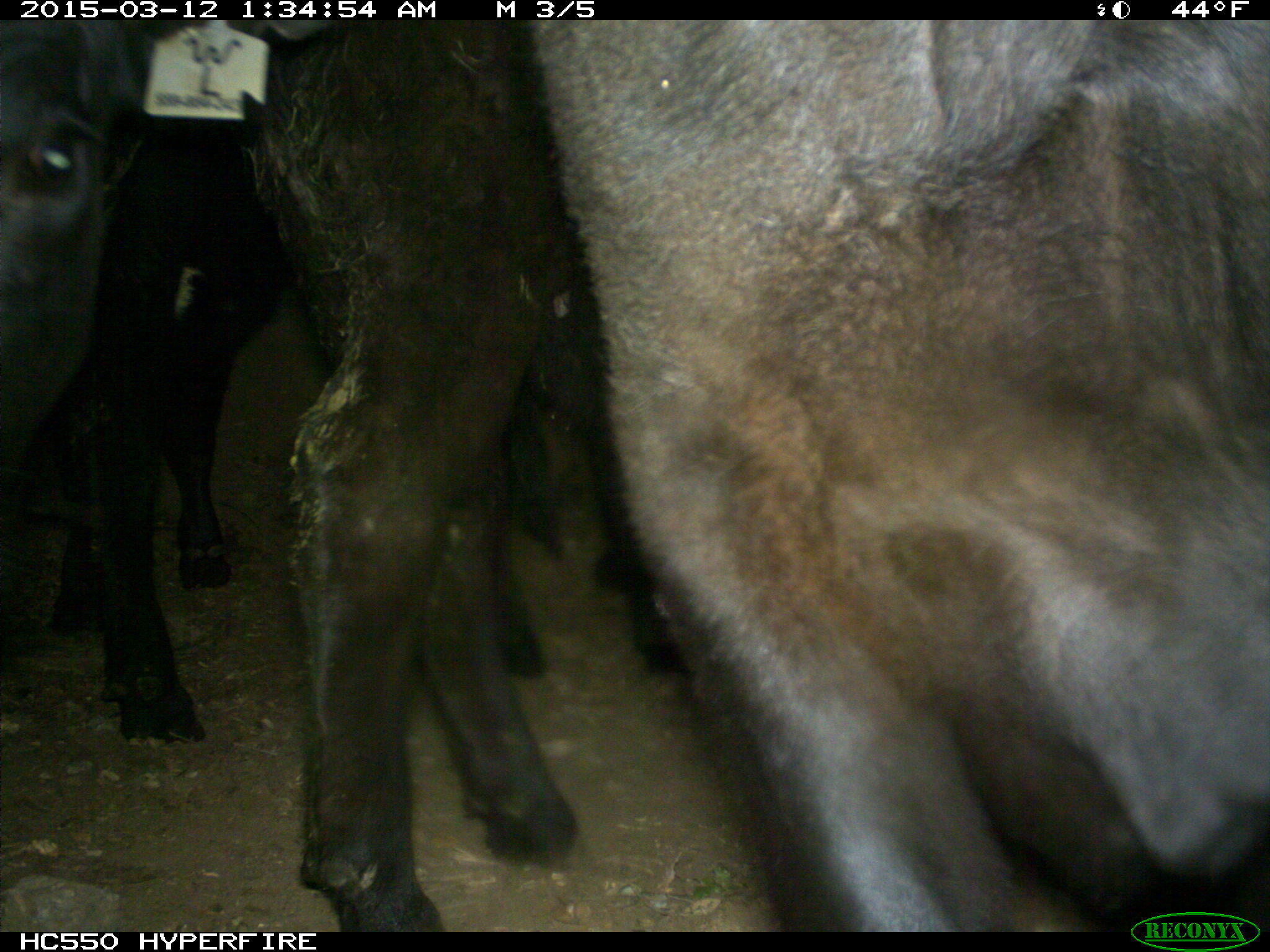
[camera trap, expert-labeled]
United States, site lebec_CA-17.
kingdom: Animalia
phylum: Chordata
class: Mammalia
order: Artiodactyla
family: Bovidae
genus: Bos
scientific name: Bos taurus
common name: domestic cow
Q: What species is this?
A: Bos taurus (domestic cow).